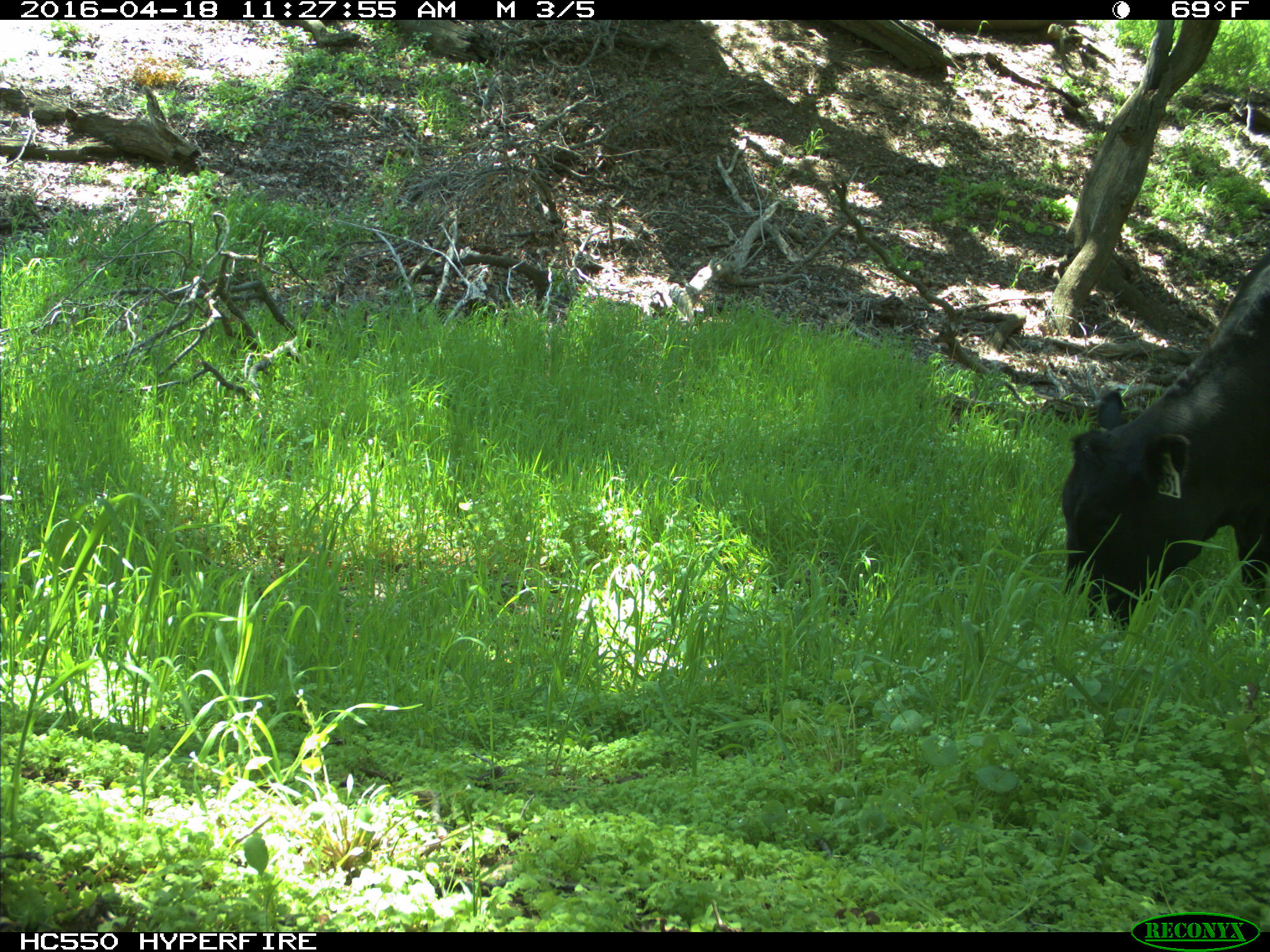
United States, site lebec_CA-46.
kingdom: Animalia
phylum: Chordata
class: Mammalia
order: Artiodactyla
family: Bovidae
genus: Bos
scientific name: Bos taurus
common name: domestic cow